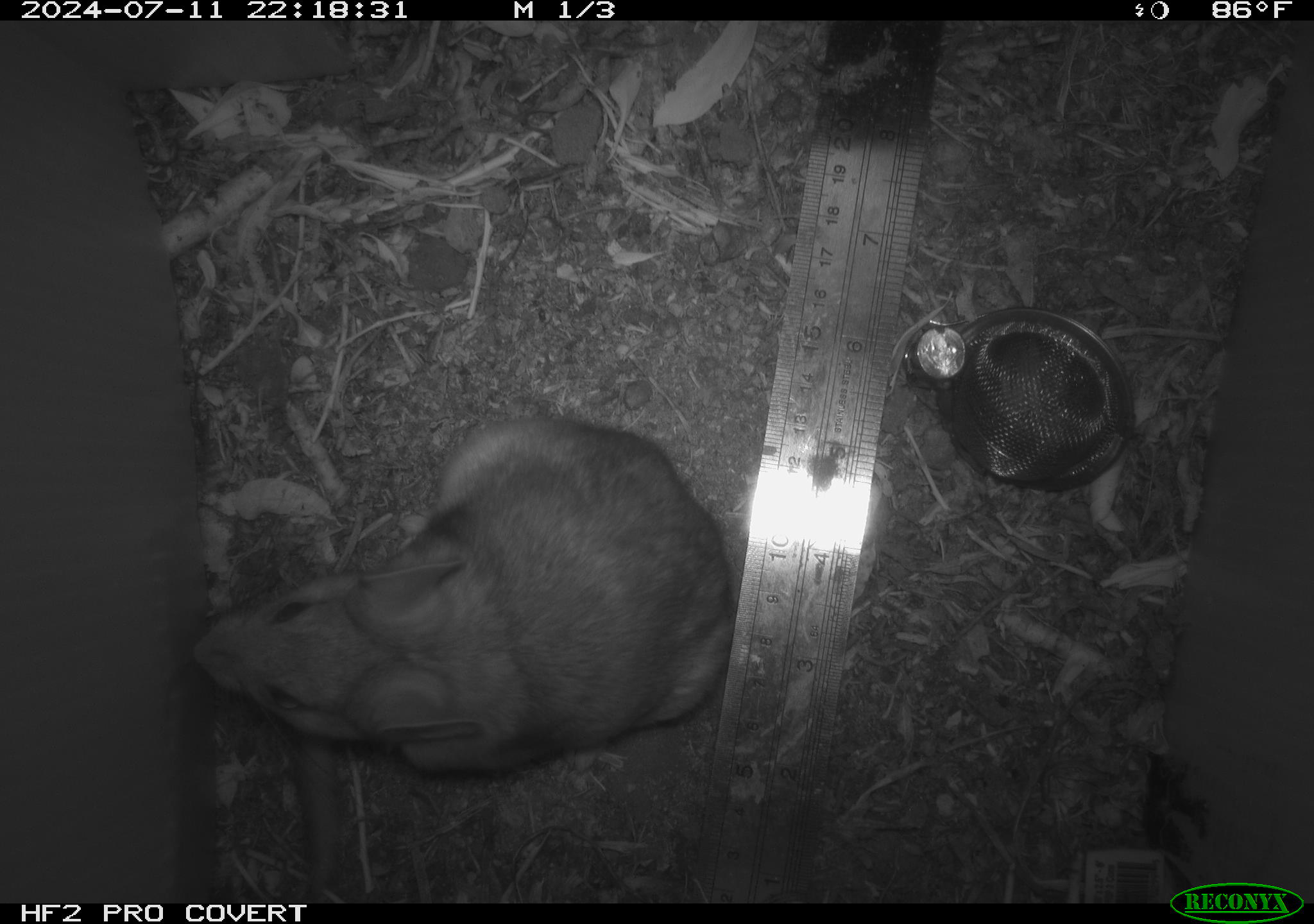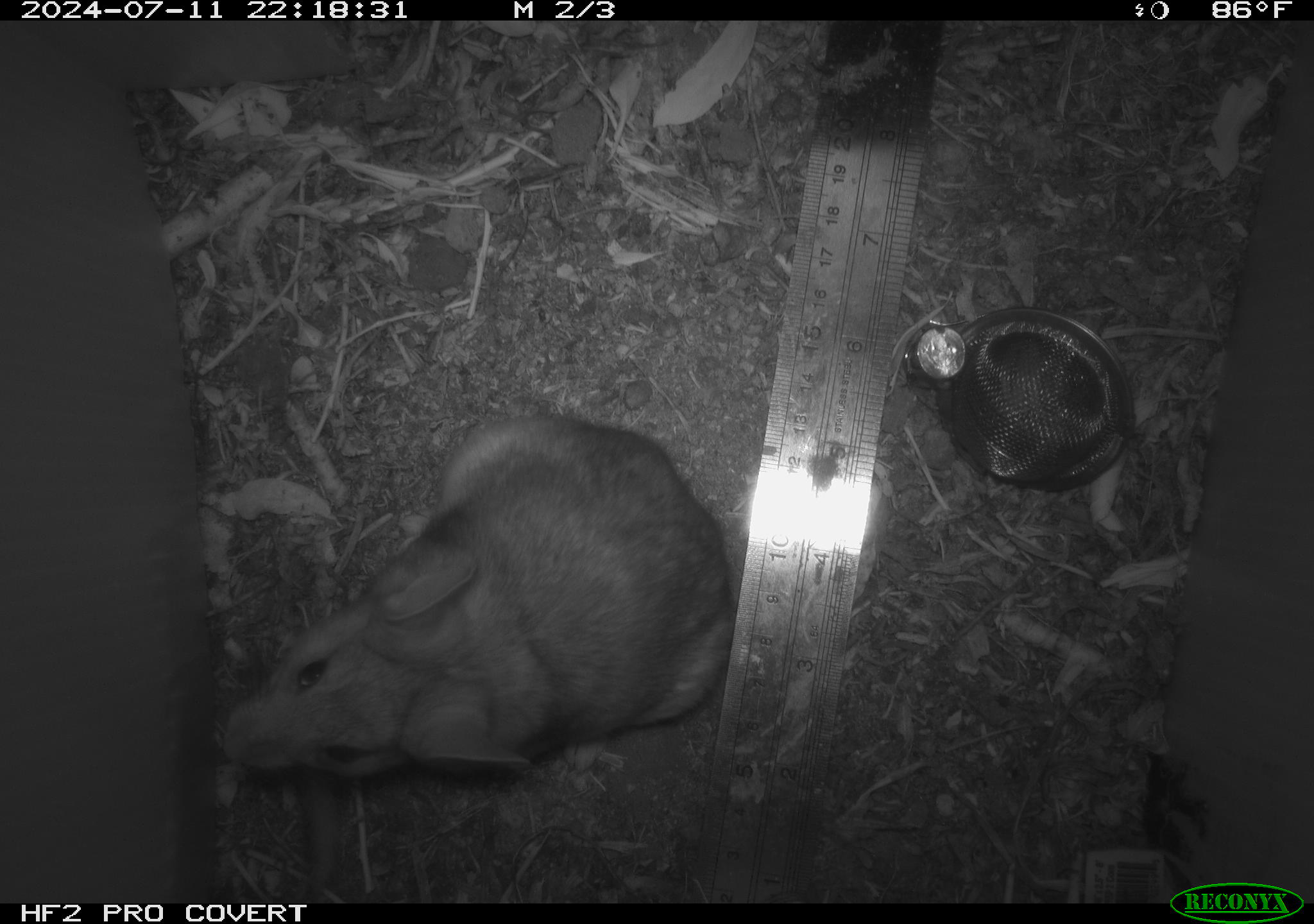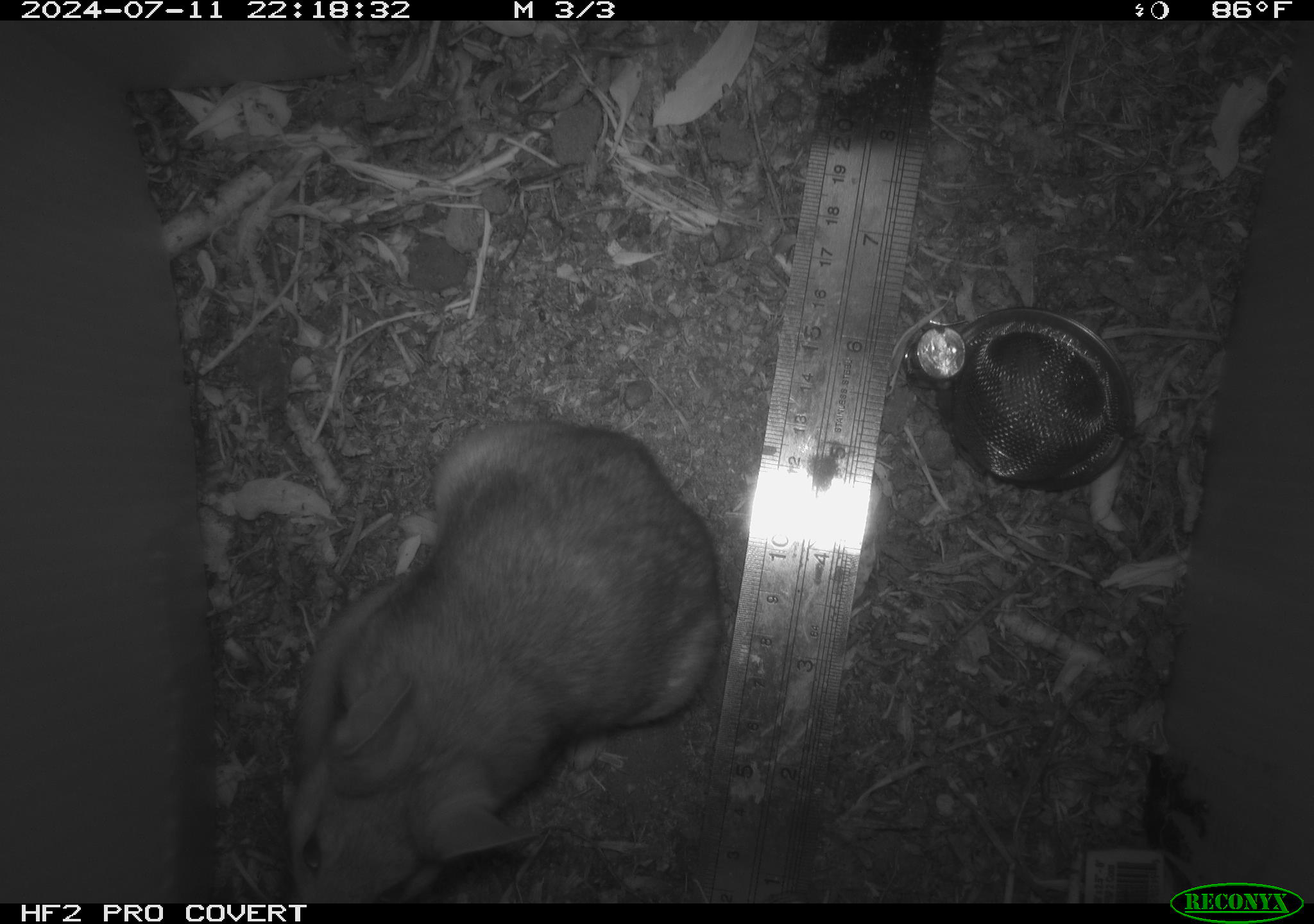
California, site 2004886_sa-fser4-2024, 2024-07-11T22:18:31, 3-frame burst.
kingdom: Animalia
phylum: Chordata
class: Mammalia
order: Rodentia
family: Sciuridae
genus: Neotamias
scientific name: Neotamias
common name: western chipmunks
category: neotamias species